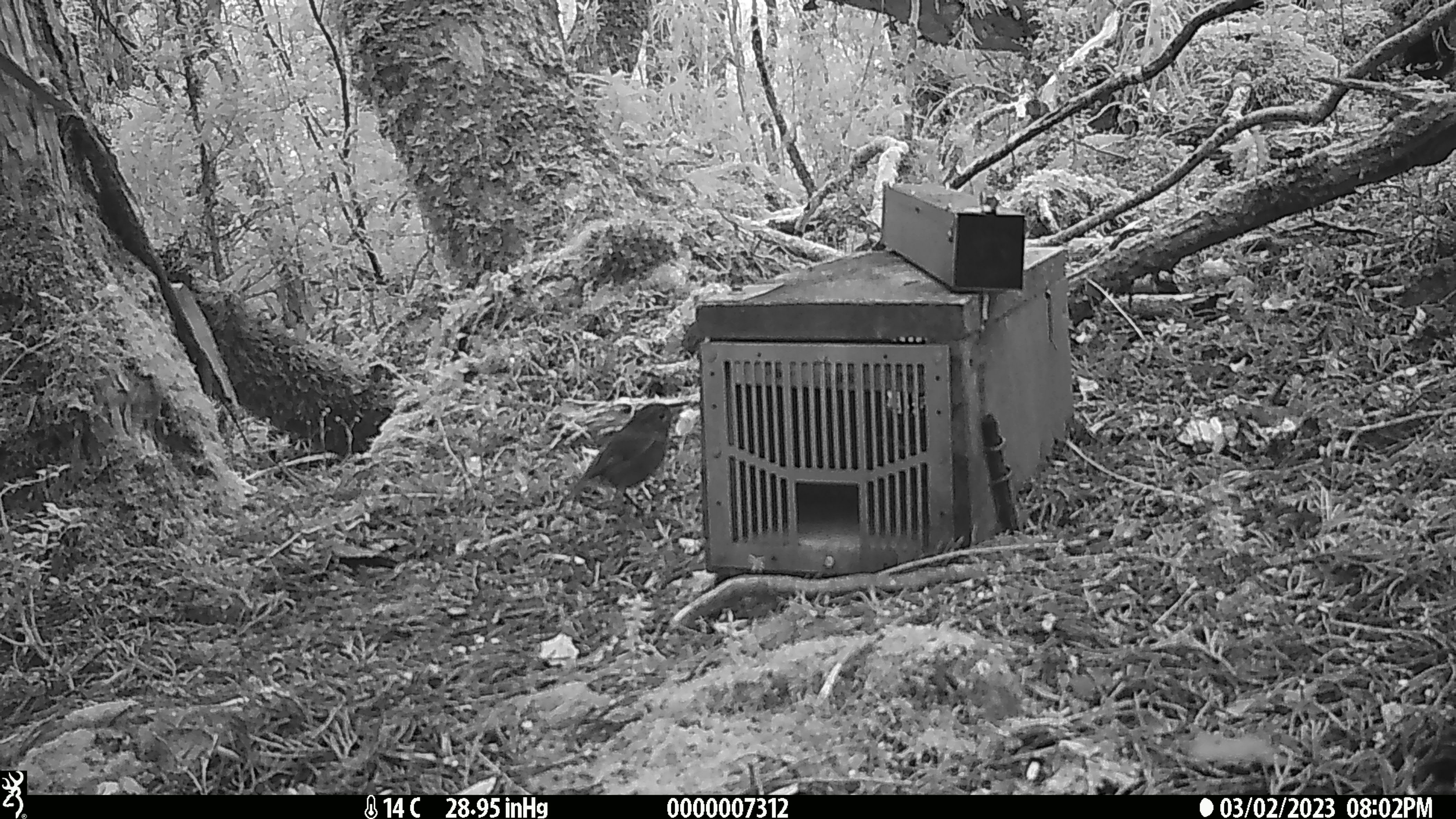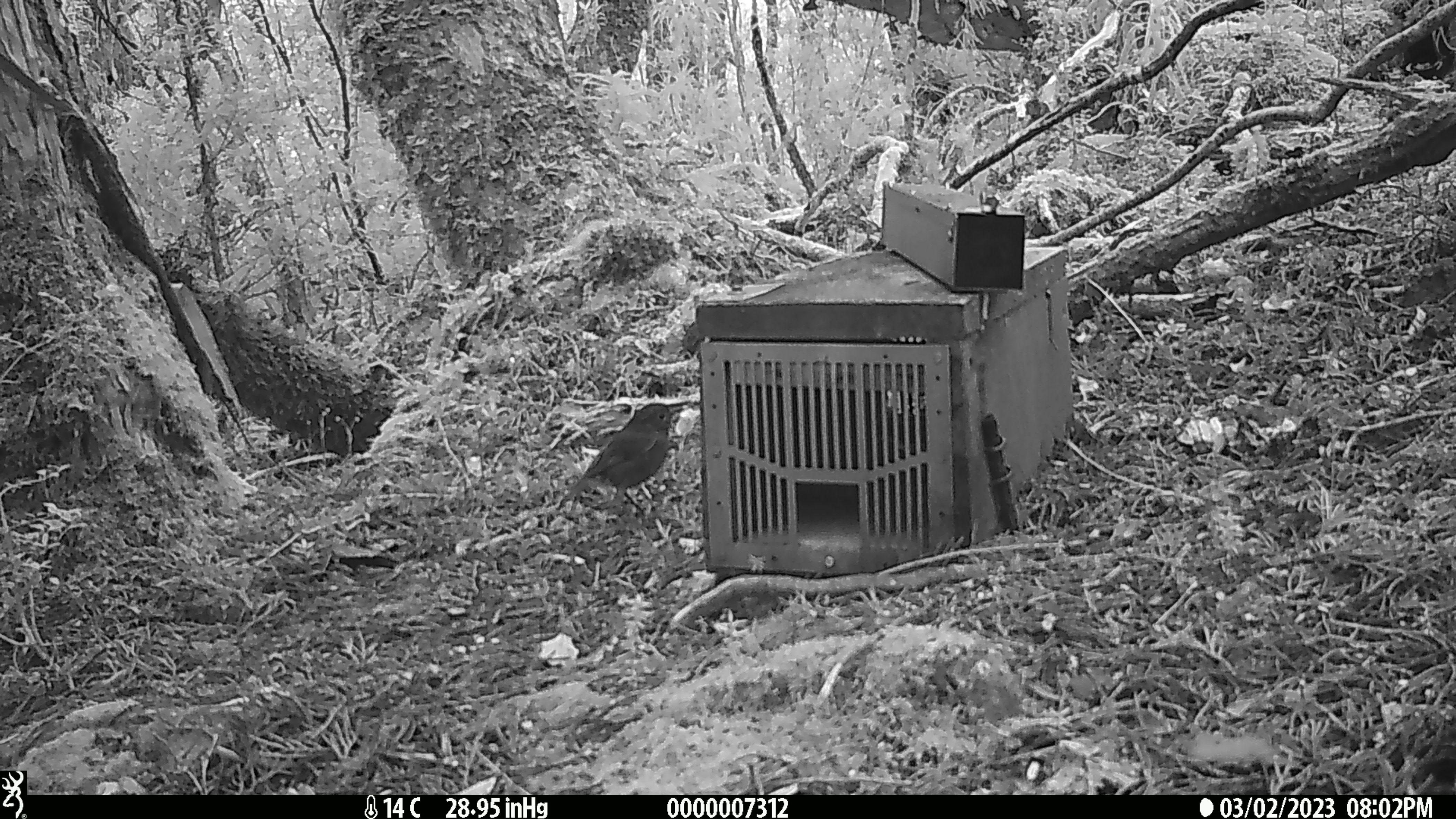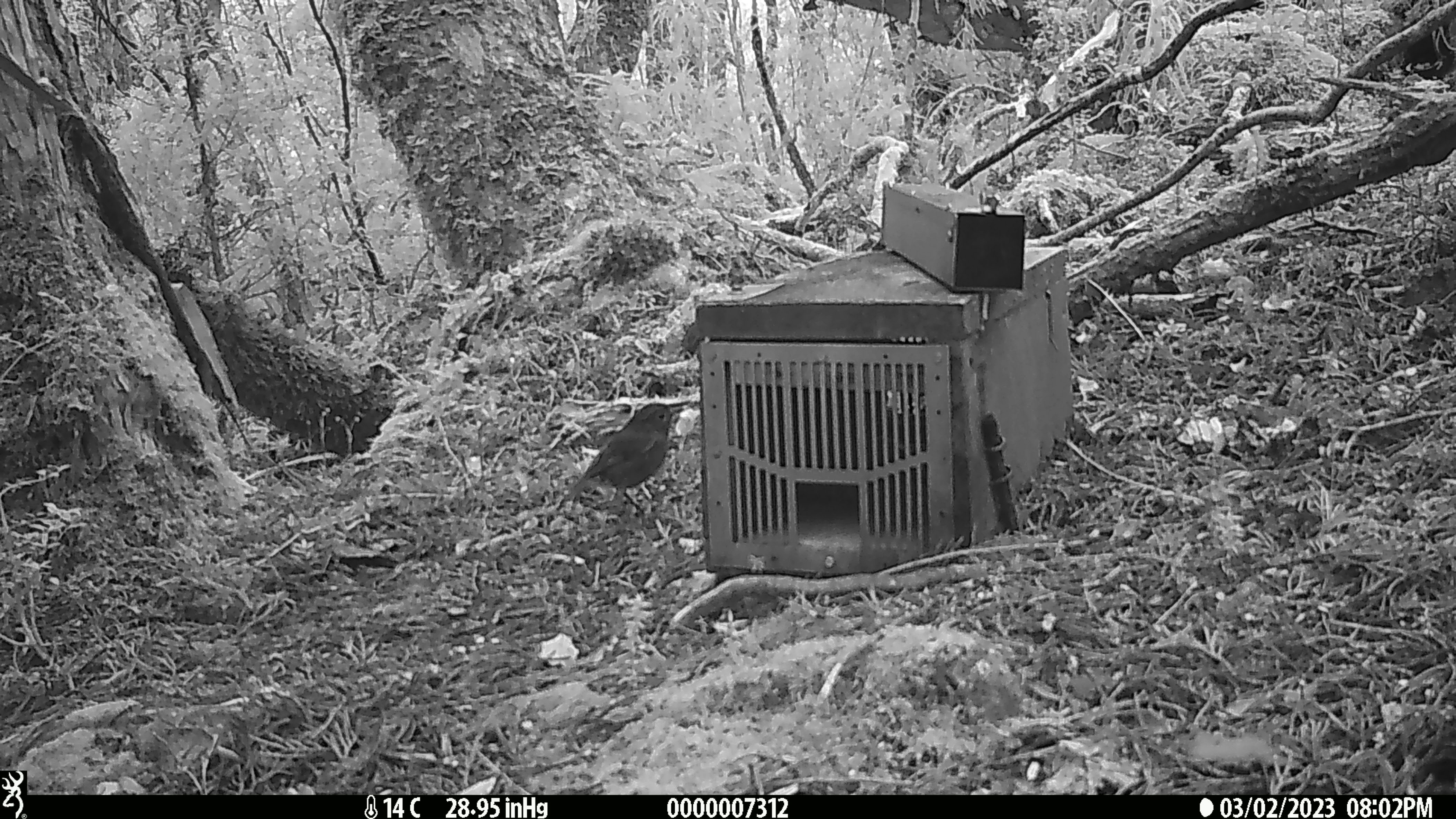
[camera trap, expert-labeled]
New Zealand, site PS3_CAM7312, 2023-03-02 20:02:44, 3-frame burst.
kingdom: Animalia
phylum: Chordata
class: Aves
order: Passeriformes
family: Petroicidae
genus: Petroica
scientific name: Petroica australis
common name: new zealand robin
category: robin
Robin (new zealand robin) (Petroica australis).